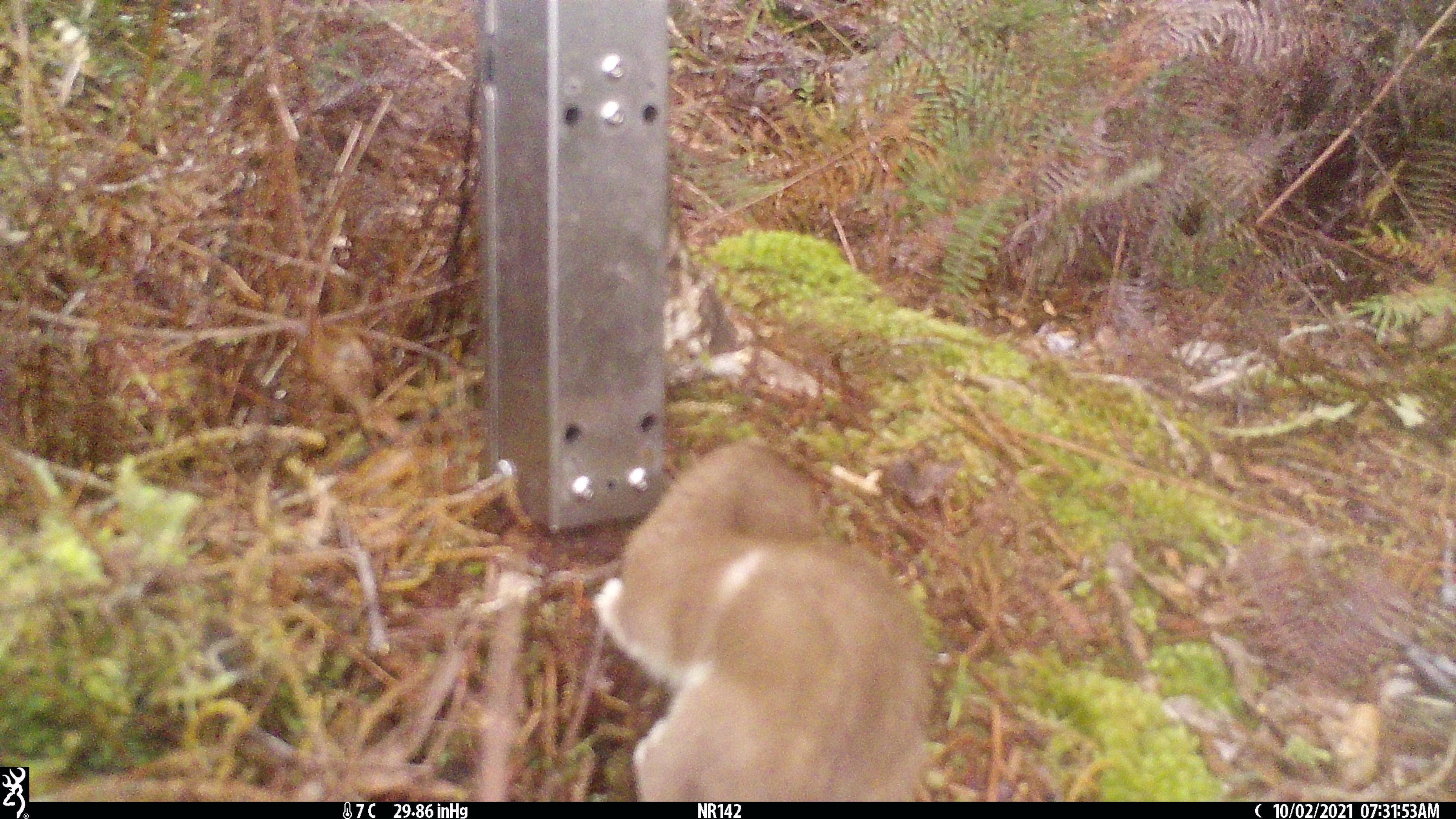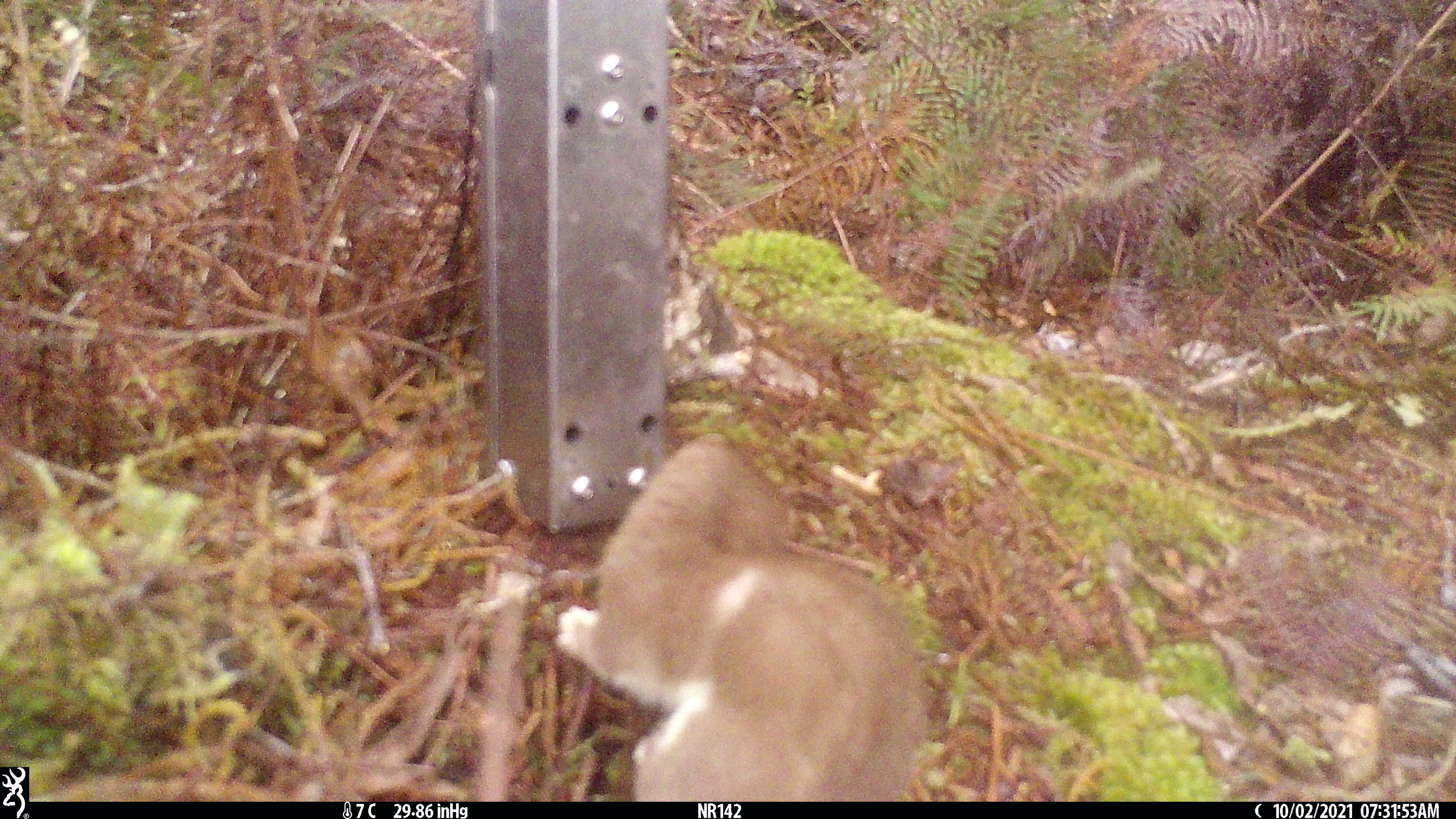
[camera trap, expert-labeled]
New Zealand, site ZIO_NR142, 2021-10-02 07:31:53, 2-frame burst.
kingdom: Animalia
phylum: Chordata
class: Mammalia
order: Carnivora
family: Mustelidae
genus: Mustela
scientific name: Mustela erminea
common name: stoat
Stoat (Mustela erminea).